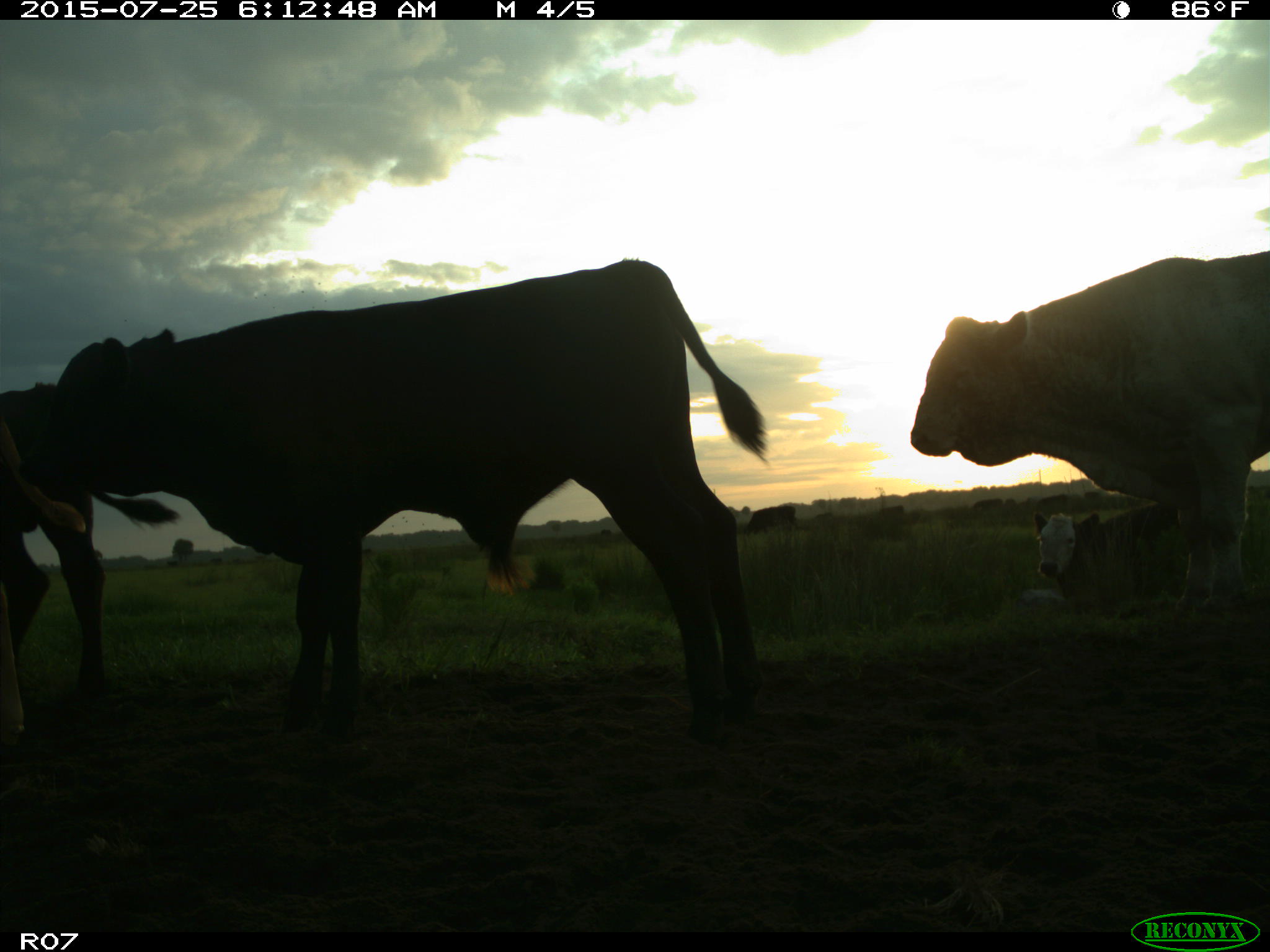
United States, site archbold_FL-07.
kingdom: Animalia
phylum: Chordata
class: Mammalia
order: Artiodactyla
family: Bovidae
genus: Bos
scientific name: Bos taurus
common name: domestic cow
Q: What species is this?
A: Bos taurus (domestic cow).